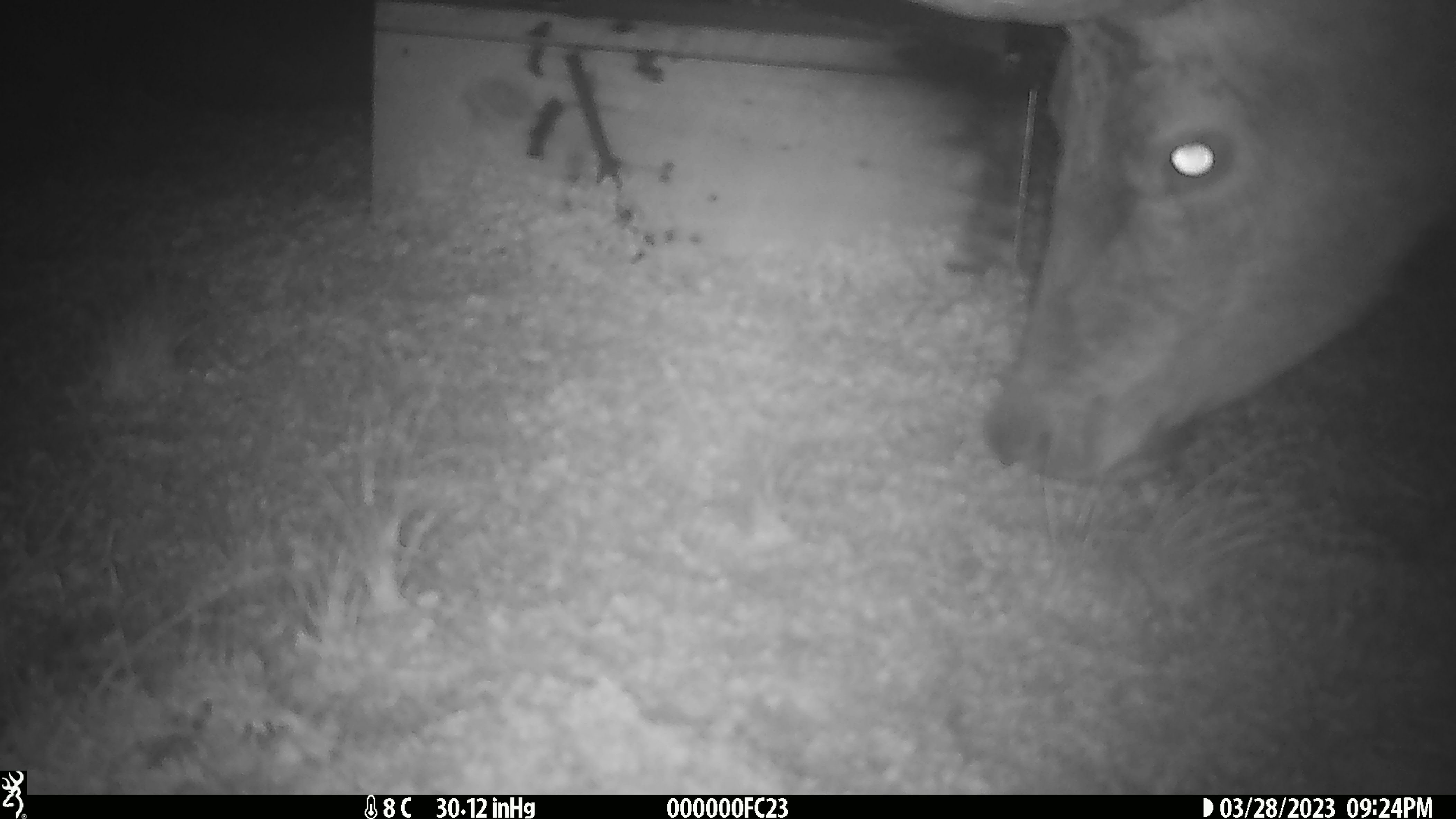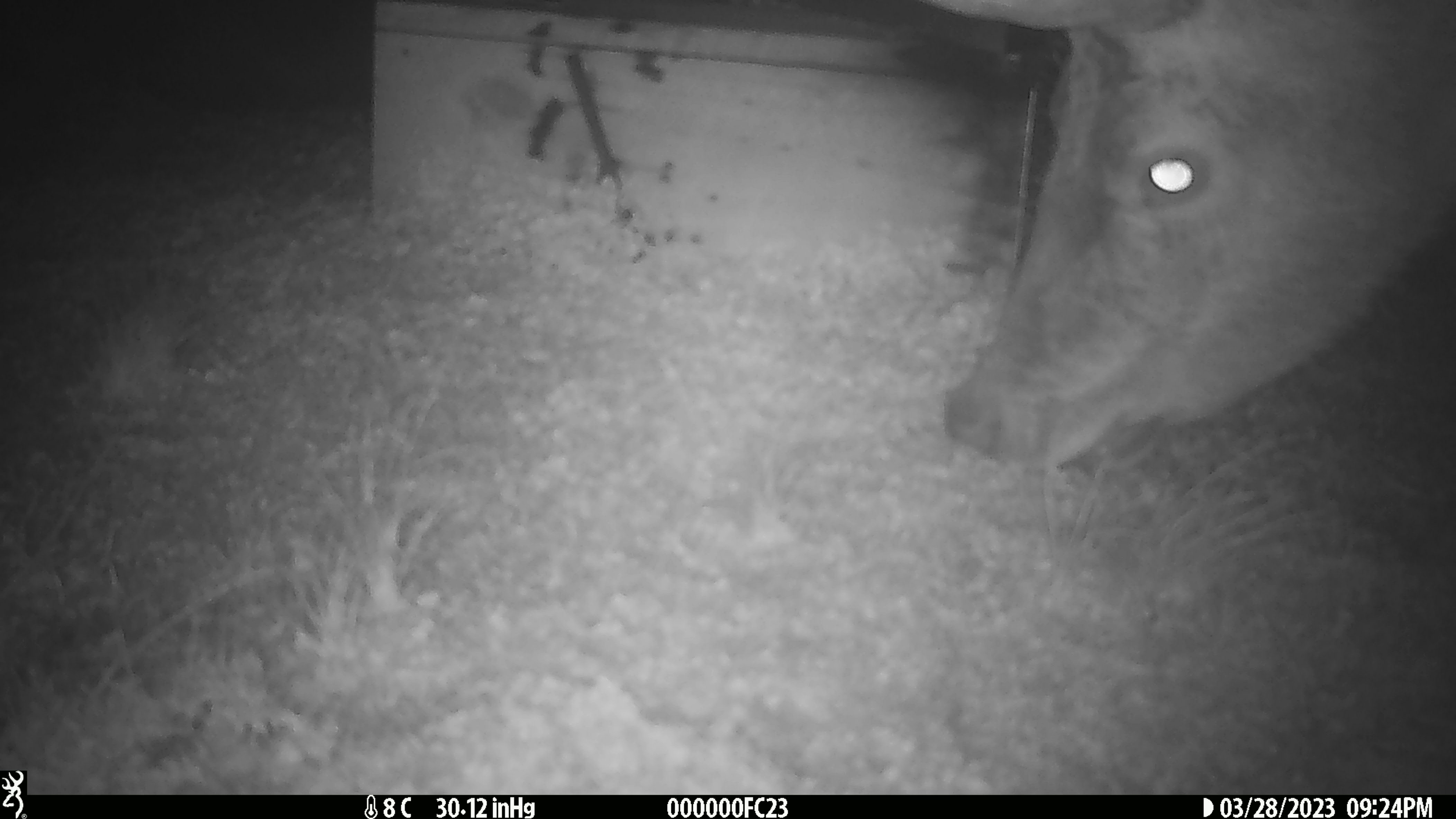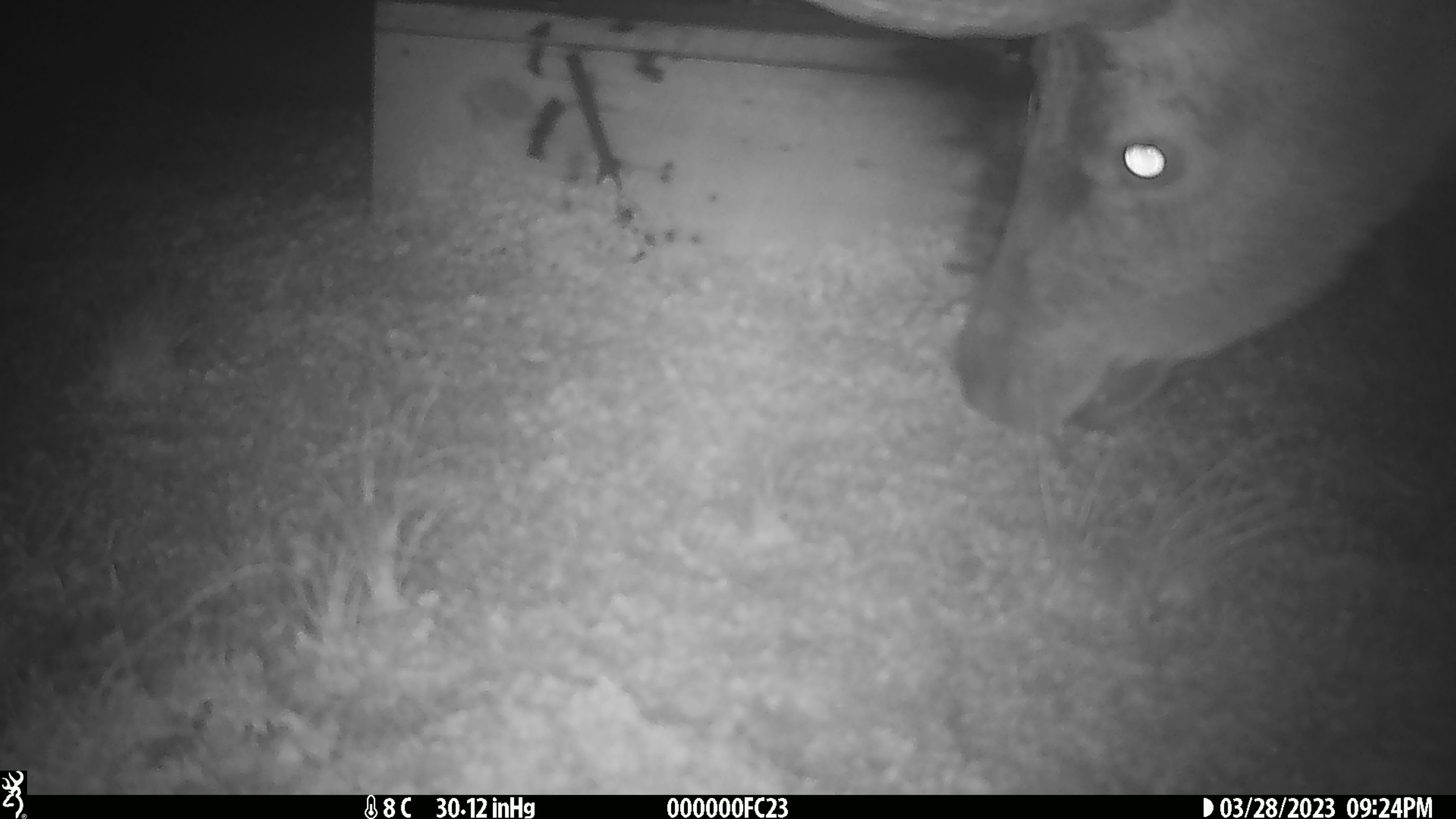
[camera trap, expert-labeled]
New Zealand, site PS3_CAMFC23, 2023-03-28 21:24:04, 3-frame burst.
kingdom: Animalia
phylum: Chordata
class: Mammalia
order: Artiodactyla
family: Cervidae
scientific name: Cervidae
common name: deer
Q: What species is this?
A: Deer (Cervidae).